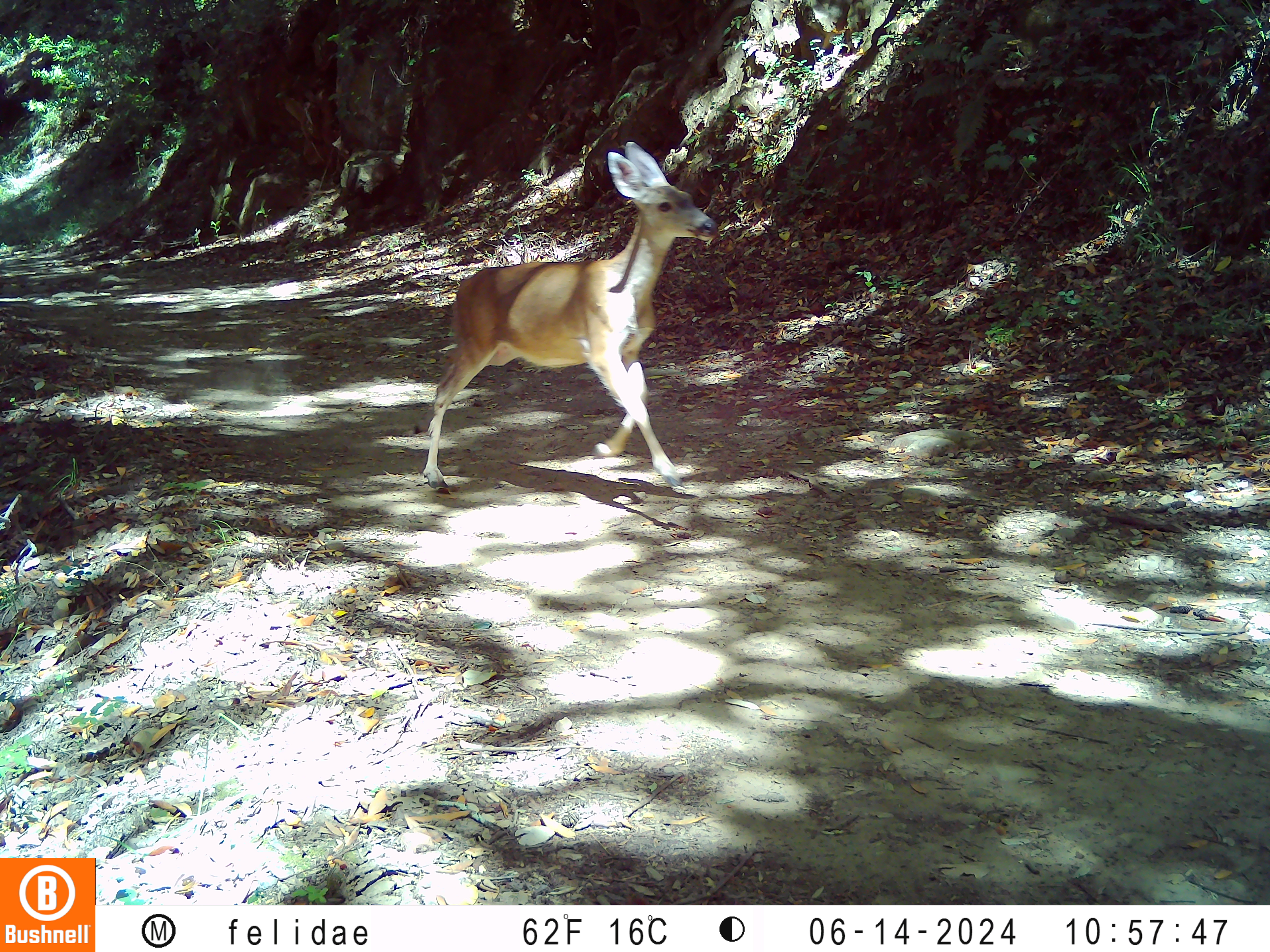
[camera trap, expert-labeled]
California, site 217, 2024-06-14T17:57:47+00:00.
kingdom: Animalia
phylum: Chordata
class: Mammalia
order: Artiodactyla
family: Cervidae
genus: Odocoileus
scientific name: Odocoileus hemionus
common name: mule deer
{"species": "mule deer (Odocoileus hemionus)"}